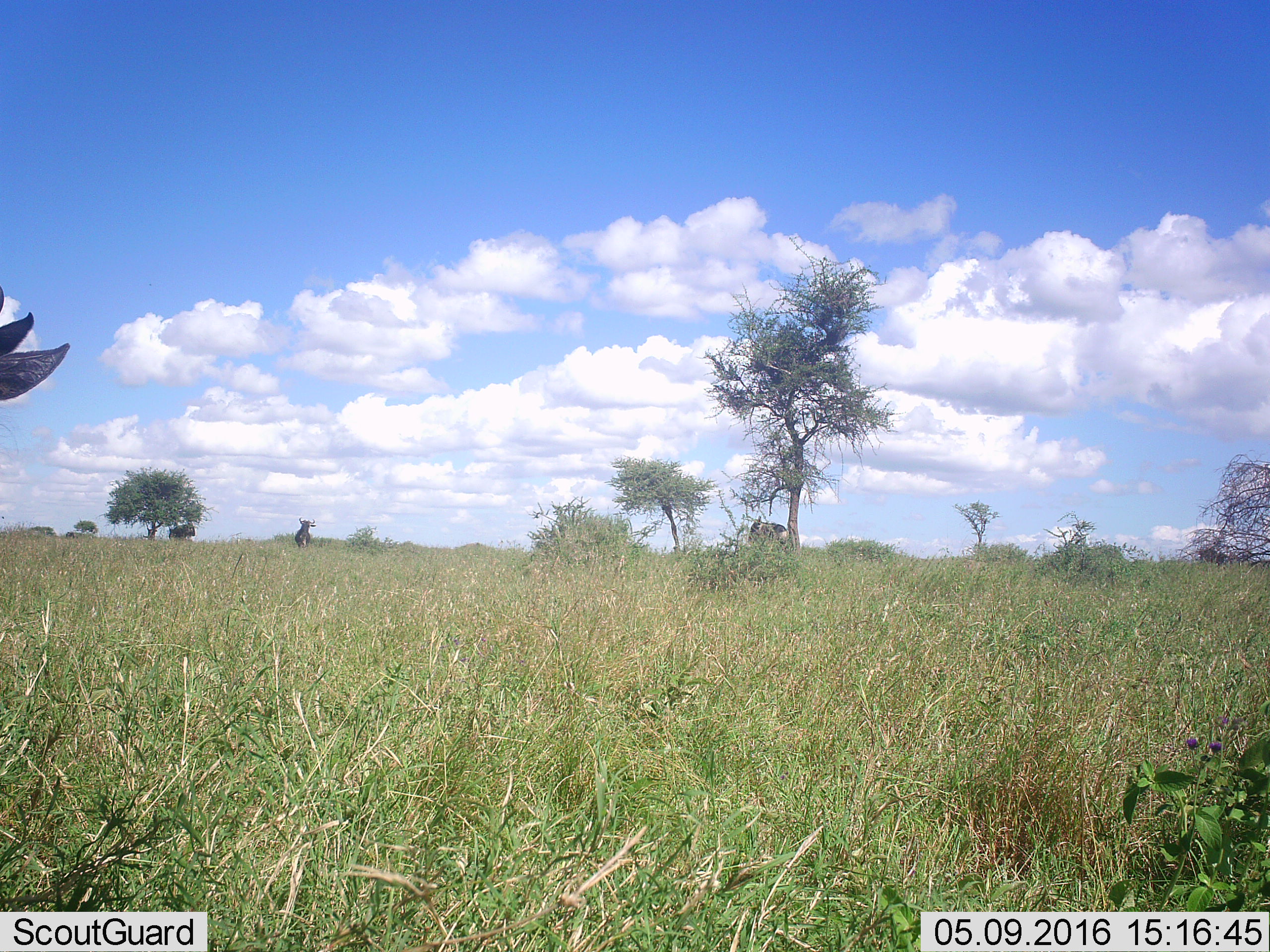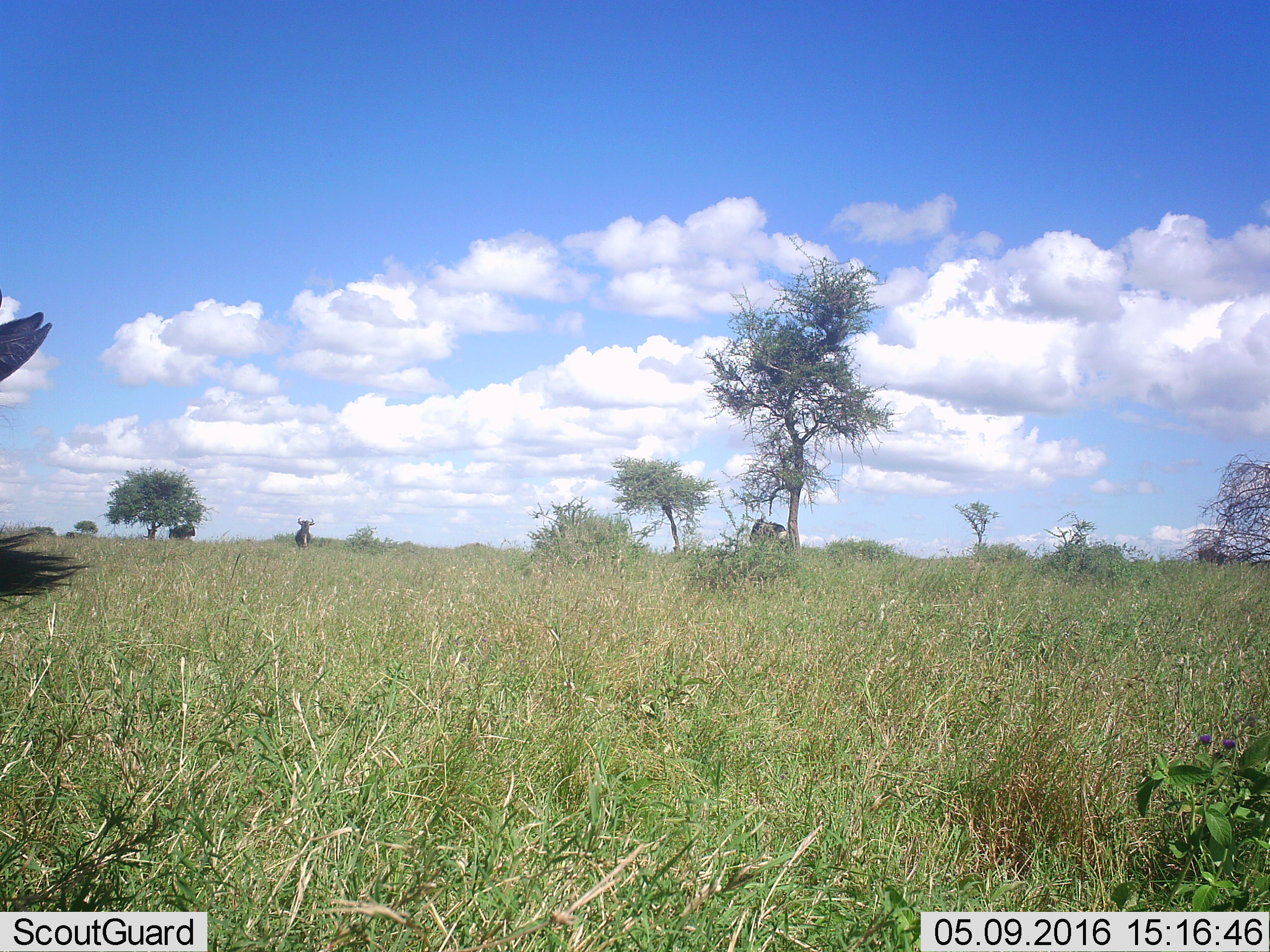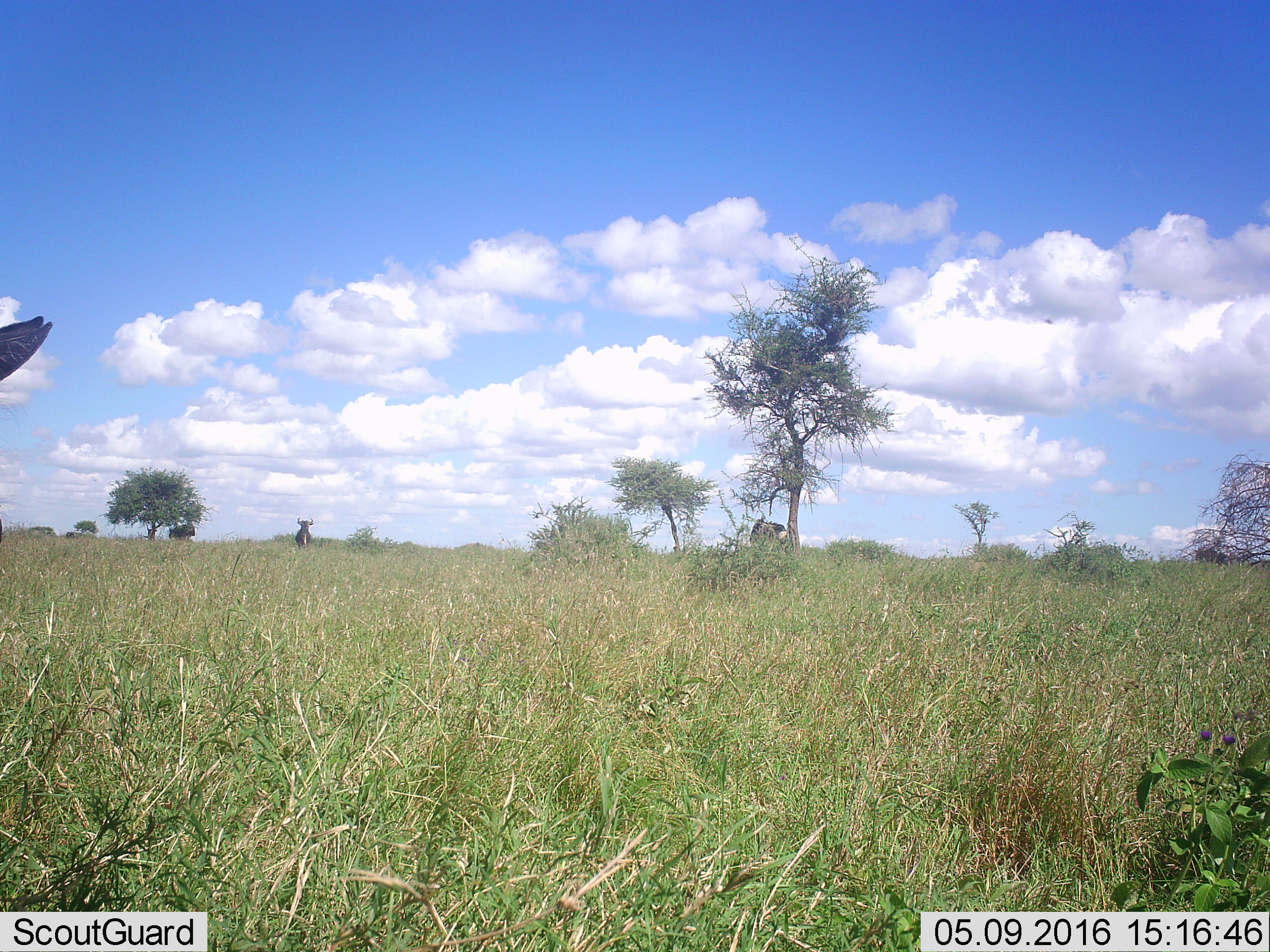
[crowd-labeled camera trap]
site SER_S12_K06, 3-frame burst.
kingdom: Animalia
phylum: Chordata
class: Mammalia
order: Artiodactyla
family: Bovidae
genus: Connochaetes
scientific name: Connochaetes taurinus taurinus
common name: blue wildebeest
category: wildebeestblue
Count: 4.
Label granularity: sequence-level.